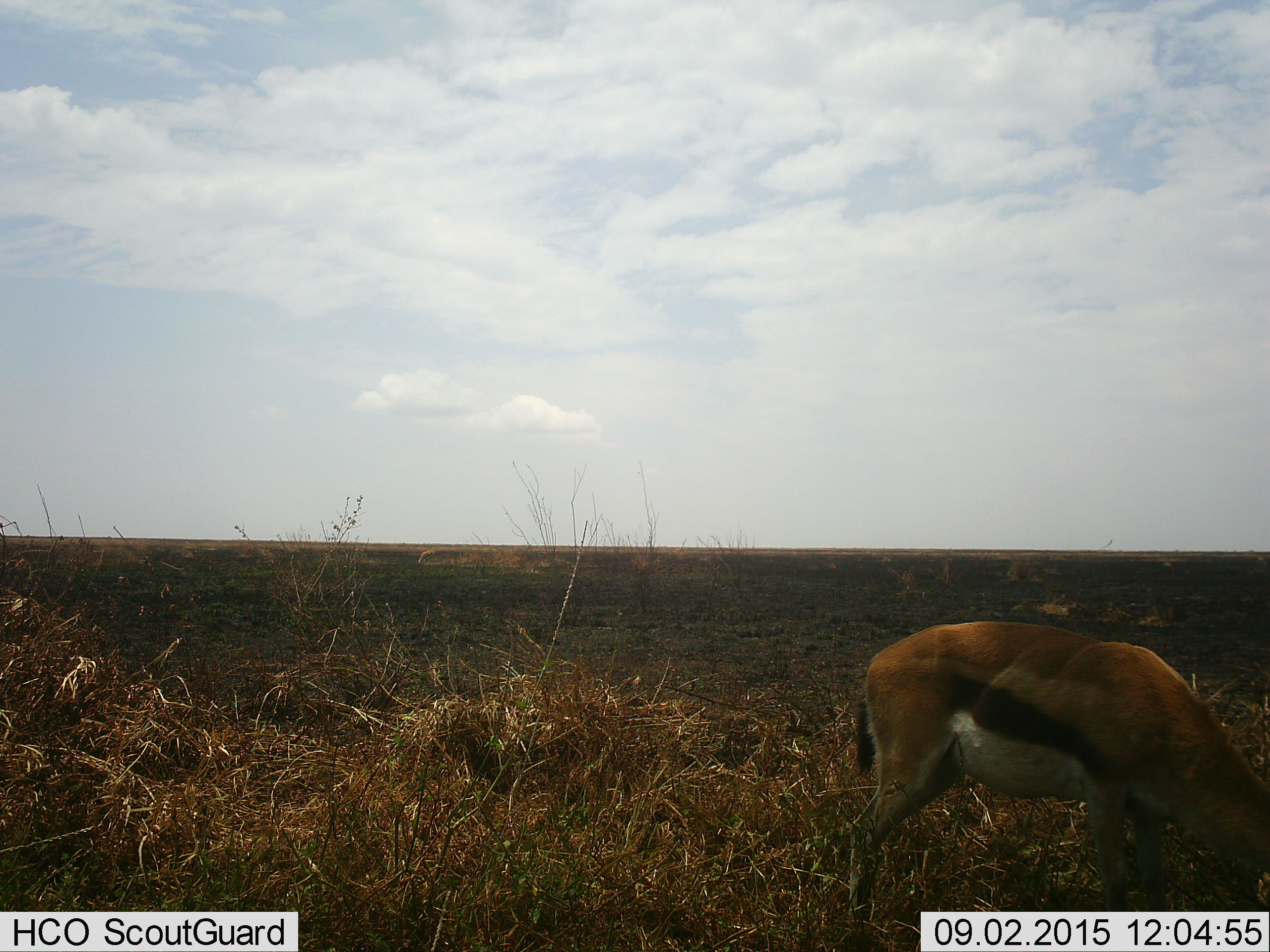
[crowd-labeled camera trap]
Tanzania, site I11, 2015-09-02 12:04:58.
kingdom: Animalia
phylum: Chordata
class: Mammalia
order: Artiodactyla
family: Bovidae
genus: Eudorcas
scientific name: Eudorcas thomsonii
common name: thomson's gazelle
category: gazellethomsons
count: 1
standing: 30%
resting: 0%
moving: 20%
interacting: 0%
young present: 0%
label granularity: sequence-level